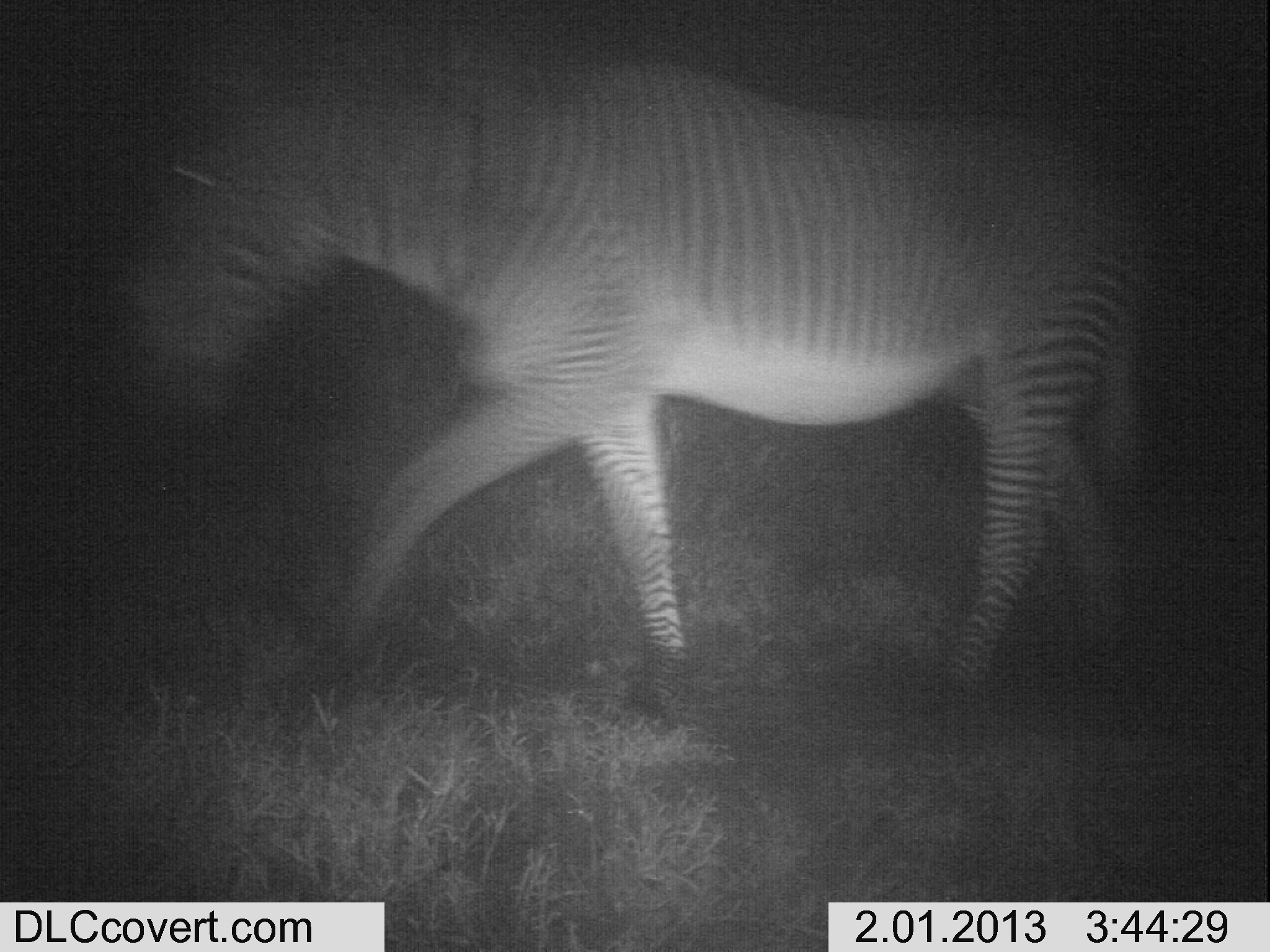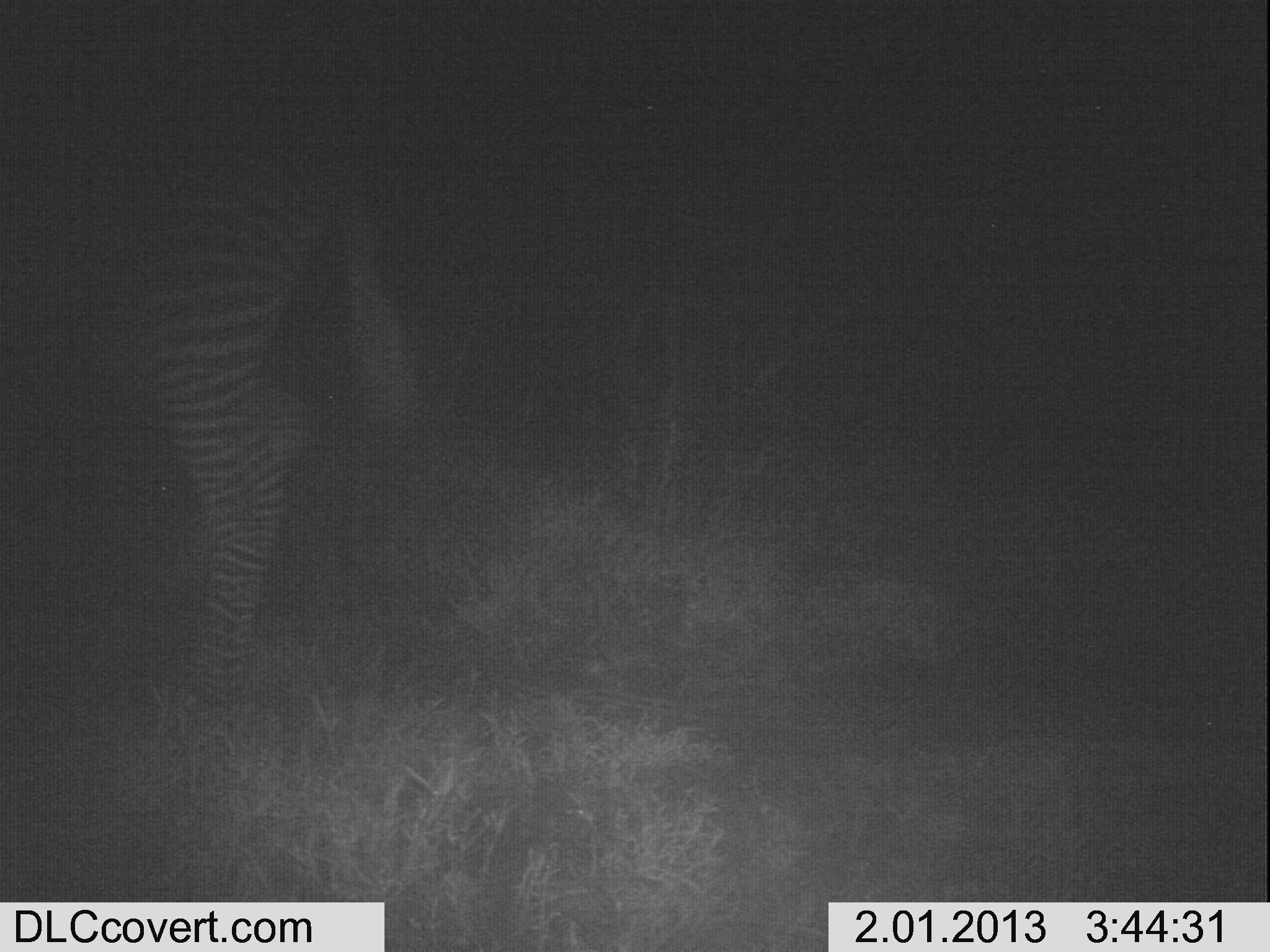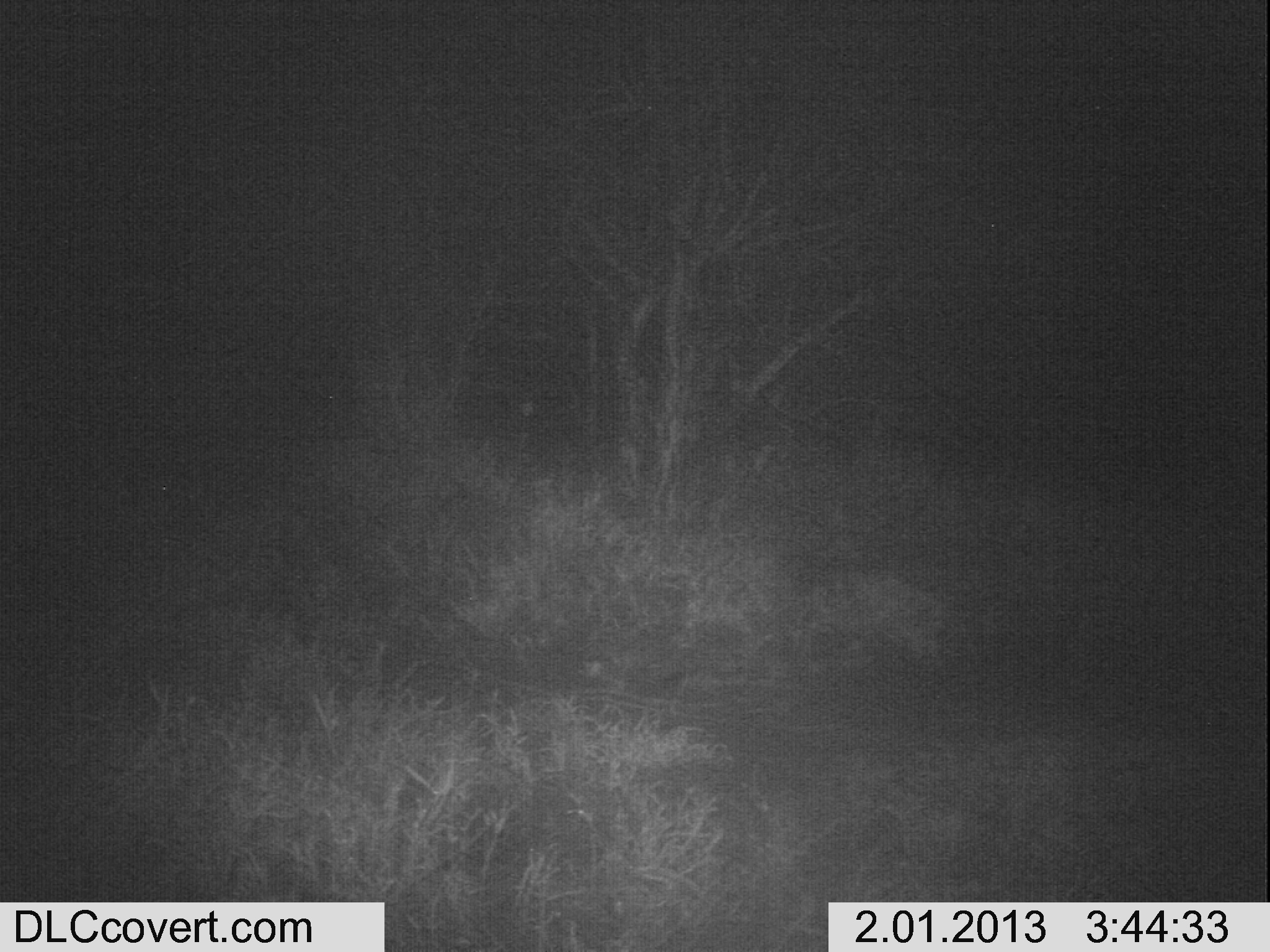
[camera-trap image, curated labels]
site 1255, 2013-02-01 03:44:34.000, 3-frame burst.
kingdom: Animalia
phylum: Chordata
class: Mammalia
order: Perissodactyla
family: Equidae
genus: Equus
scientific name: Equus grevyi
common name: grévy's zebra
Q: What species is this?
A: Equus grevyi (grévy's zebra).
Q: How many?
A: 1.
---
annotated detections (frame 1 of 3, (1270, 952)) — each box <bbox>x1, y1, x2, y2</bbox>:
equus grevyi: <bbox>123, 2, 1157, 727</bbox>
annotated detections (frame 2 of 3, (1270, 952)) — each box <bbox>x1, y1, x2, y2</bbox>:
equus grevyi: <bbox>1, 95, 421, 702</bbox>